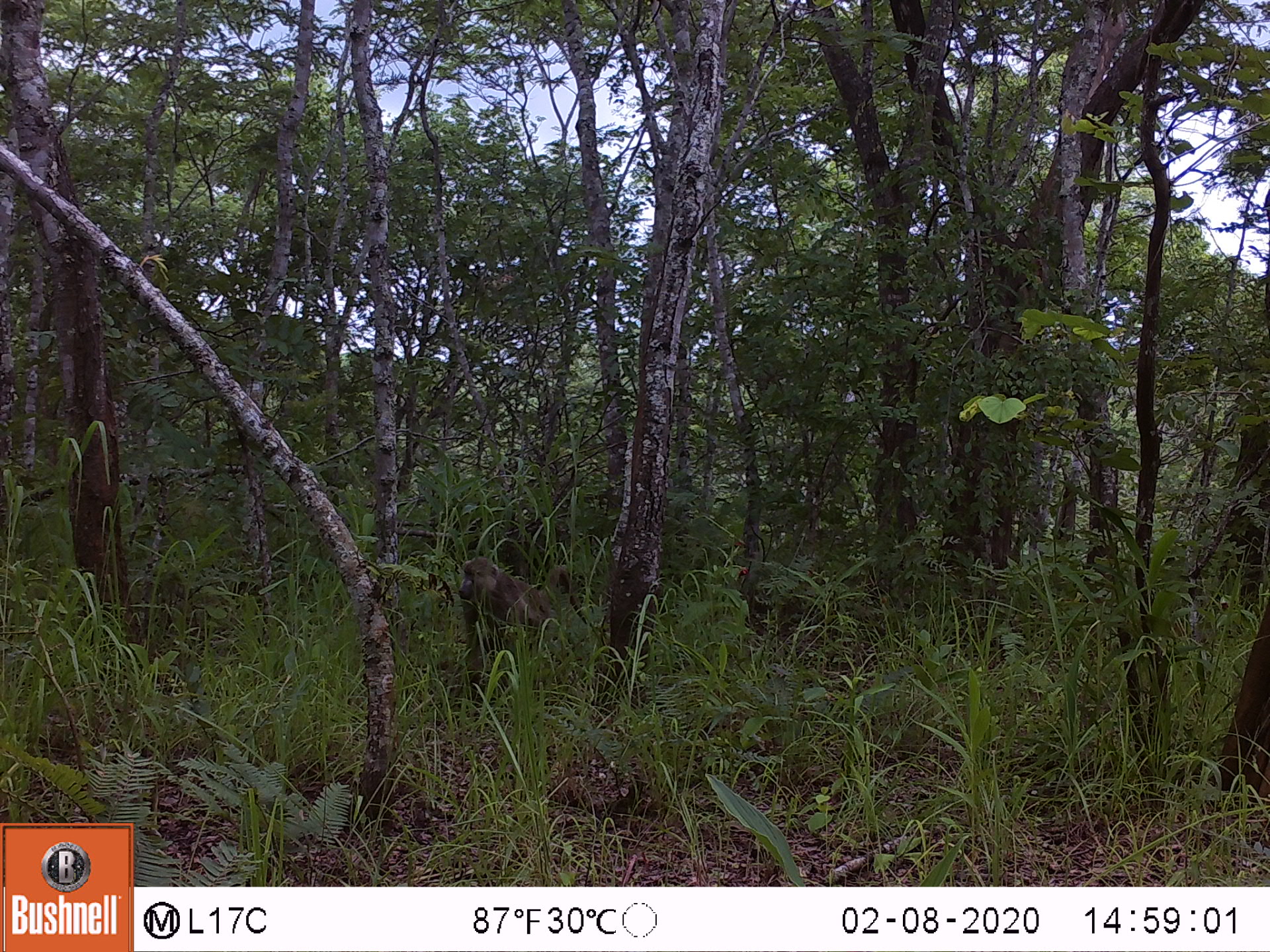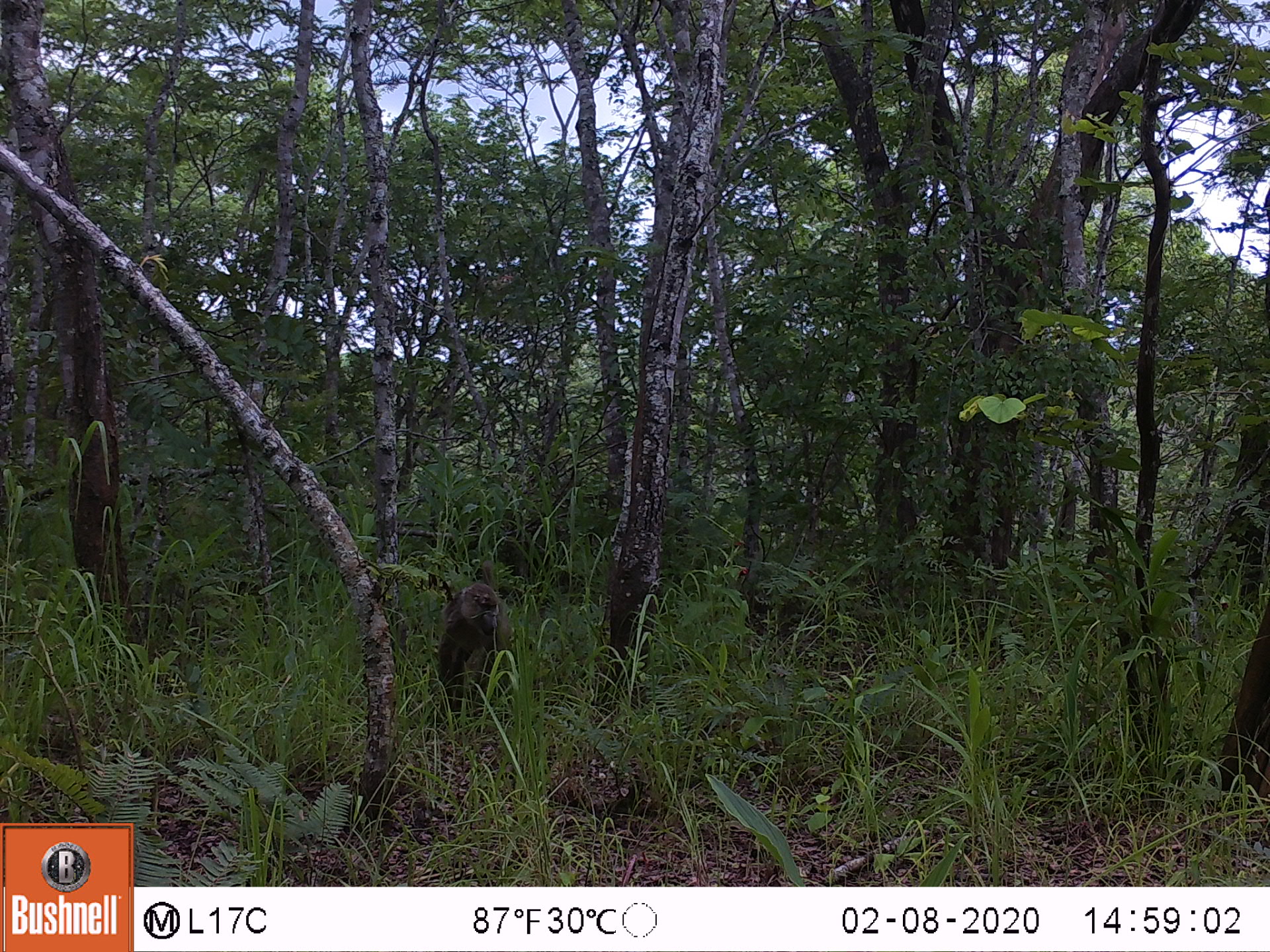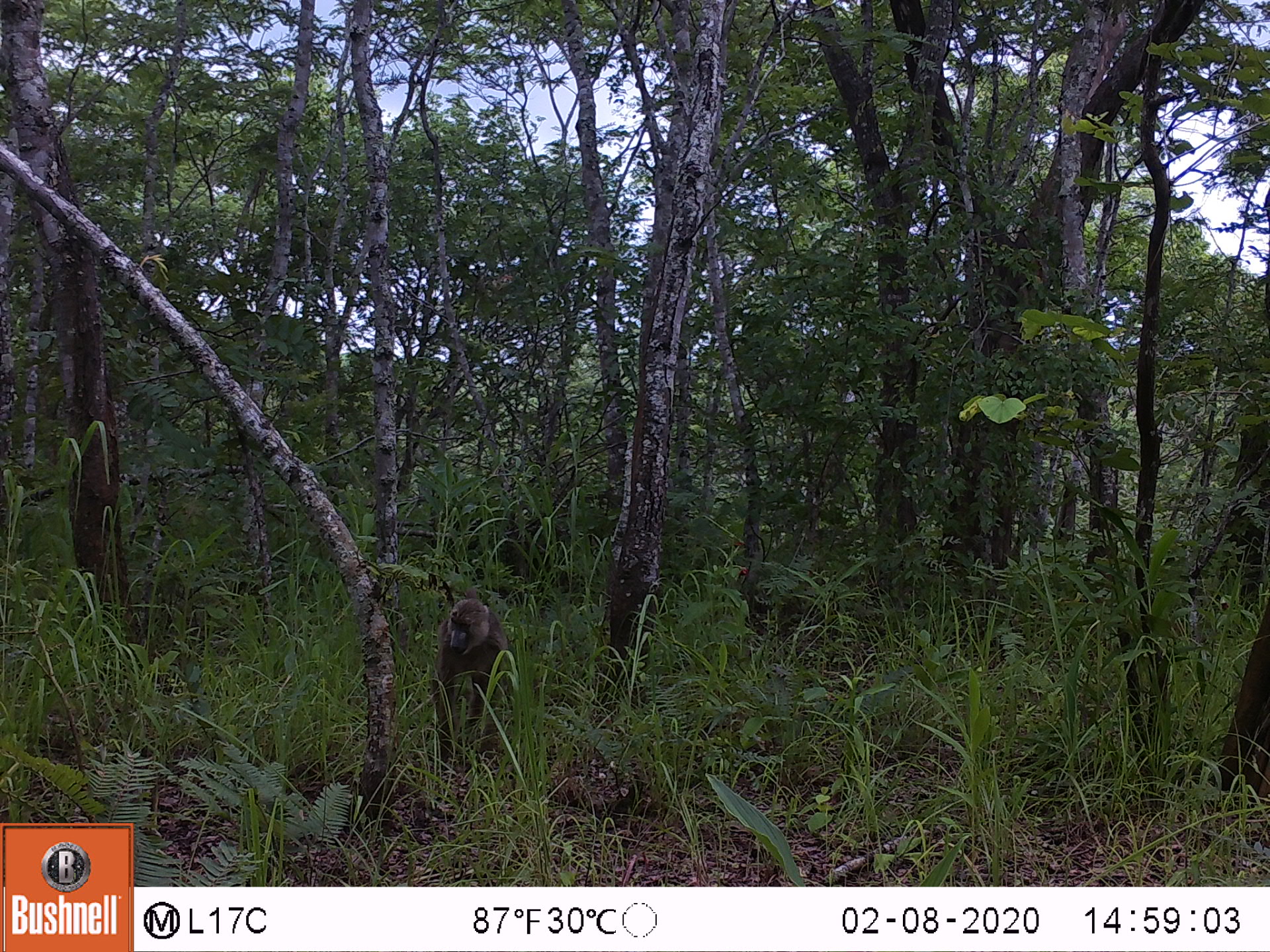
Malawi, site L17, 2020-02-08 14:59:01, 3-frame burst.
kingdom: Animalia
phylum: Chordata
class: Mammalia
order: Primates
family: Cercopithecidae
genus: Papio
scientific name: Papio cynocephalus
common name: yellow baboon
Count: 1.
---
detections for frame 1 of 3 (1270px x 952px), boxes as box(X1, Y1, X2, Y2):
yellow baboon: box(457, 555, 588, 680)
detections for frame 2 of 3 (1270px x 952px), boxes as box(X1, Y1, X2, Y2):
yellow baboon: box(432, 577, 521, 725)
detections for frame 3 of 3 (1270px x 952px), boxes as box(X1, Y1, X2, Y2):
yellow baboon: box(425, 590, 514, 766)